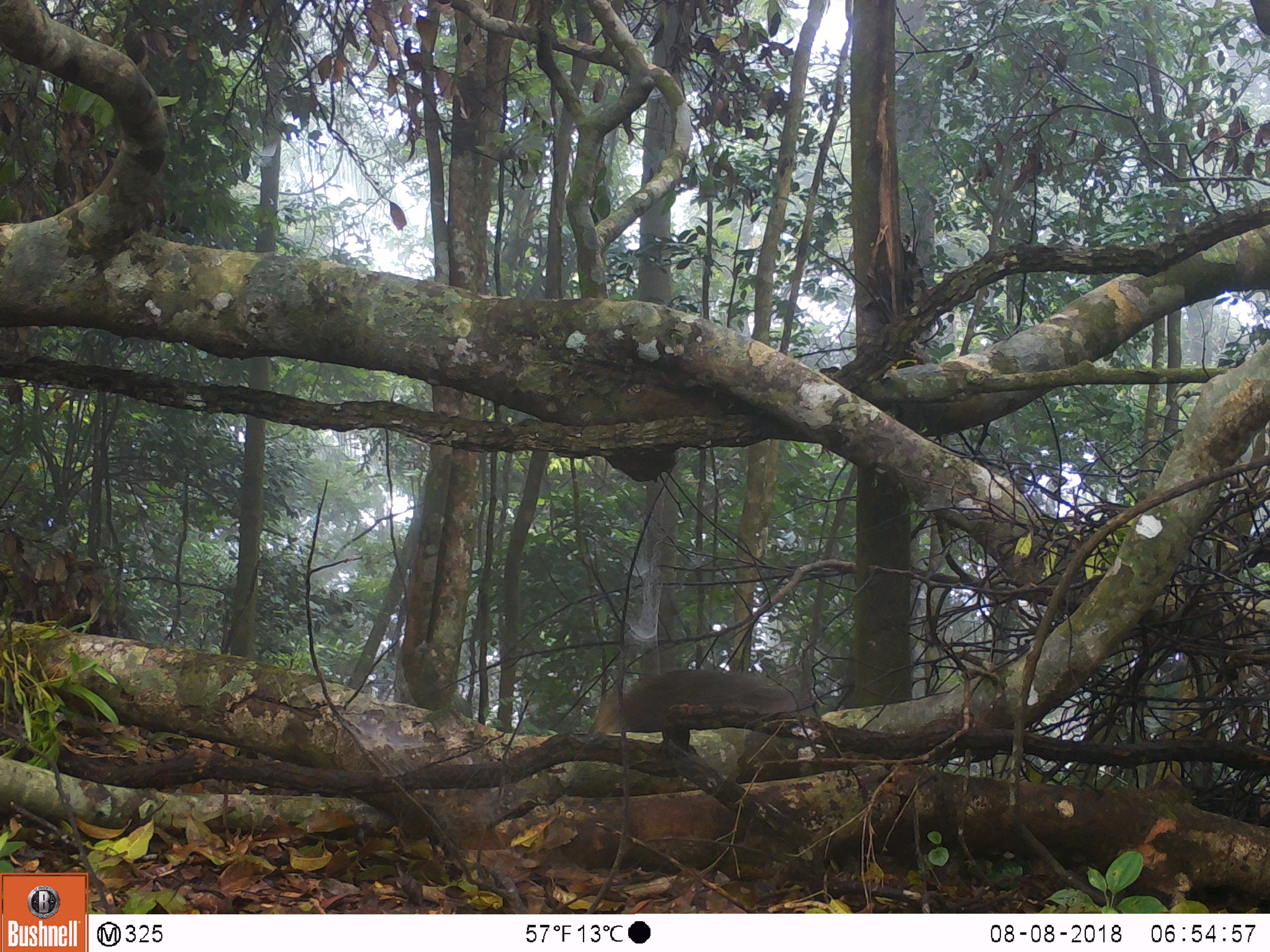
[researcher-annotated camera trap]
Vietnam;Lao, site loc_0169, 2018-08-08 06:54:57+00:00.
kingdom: Animalia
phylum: Chordata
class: Mammalia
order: Carnivora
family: Herpestidae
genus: Urva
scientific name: Urva urva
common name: crab-eating mongoose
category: crab eating mongoose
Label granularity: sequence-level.